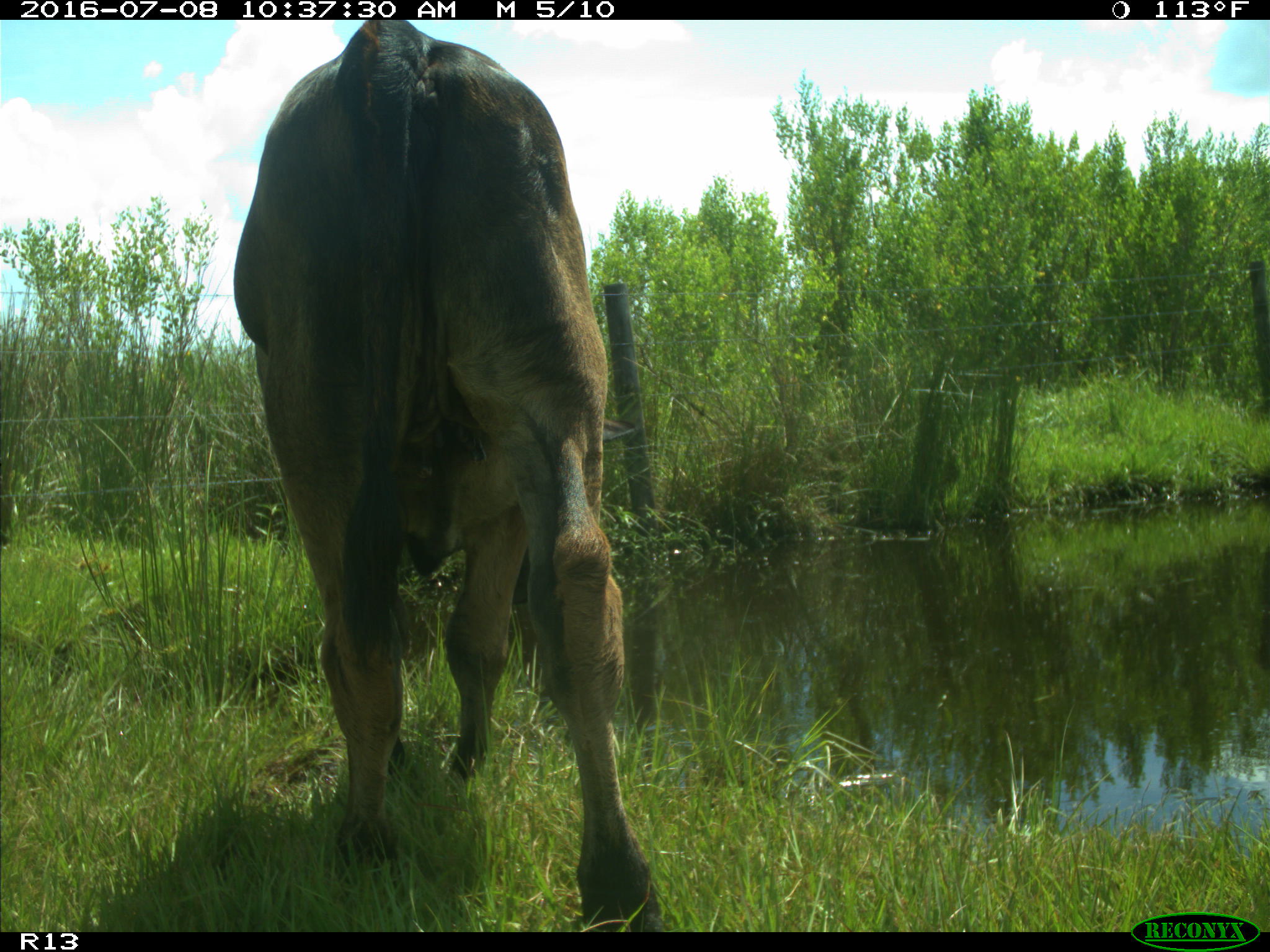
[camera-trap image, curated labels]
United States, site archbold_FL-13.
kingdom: Animalia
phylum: Chordata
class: Mammalia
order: Artiodactyla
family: Bovidae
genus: Bos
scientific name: Bos taurus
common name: domestic cow